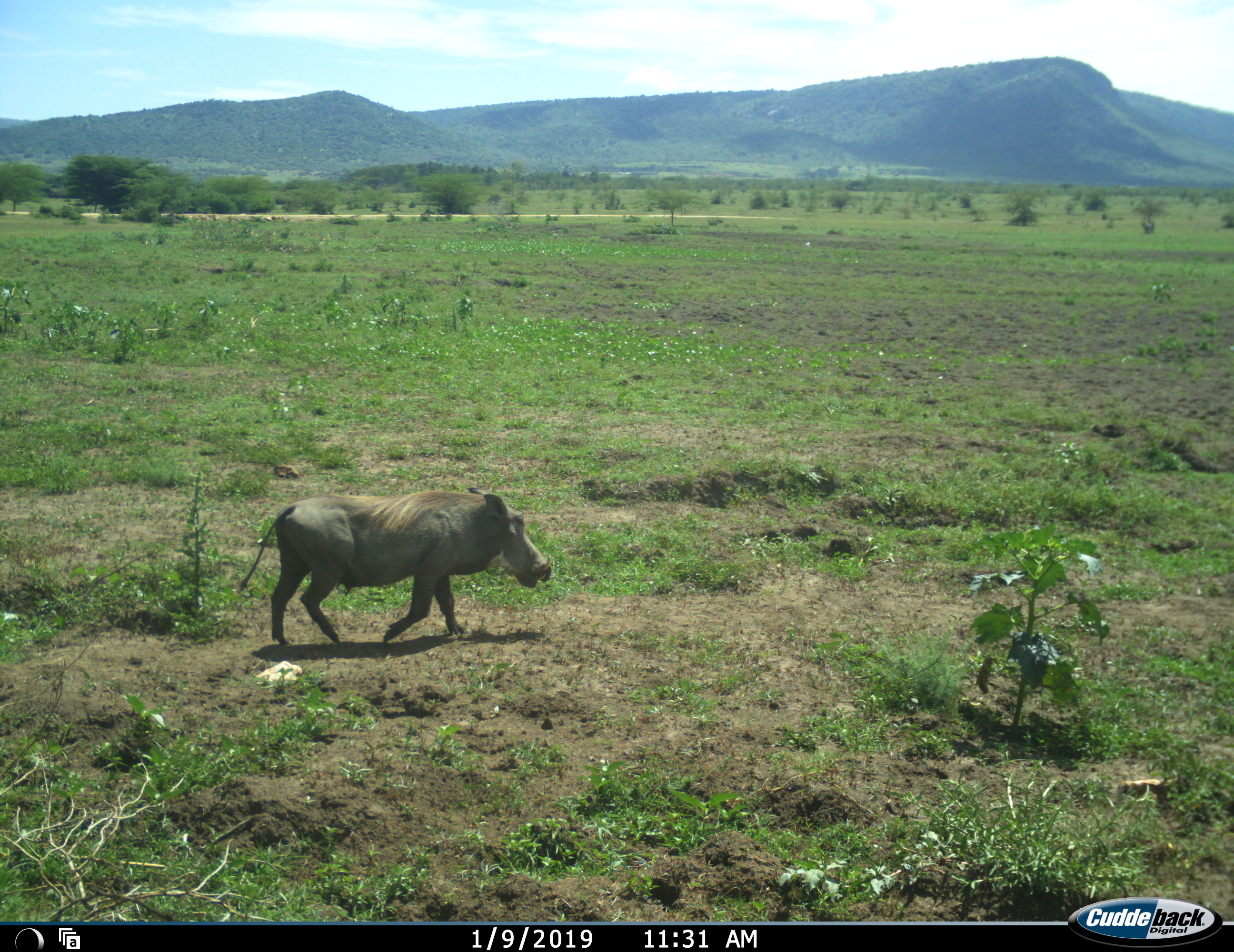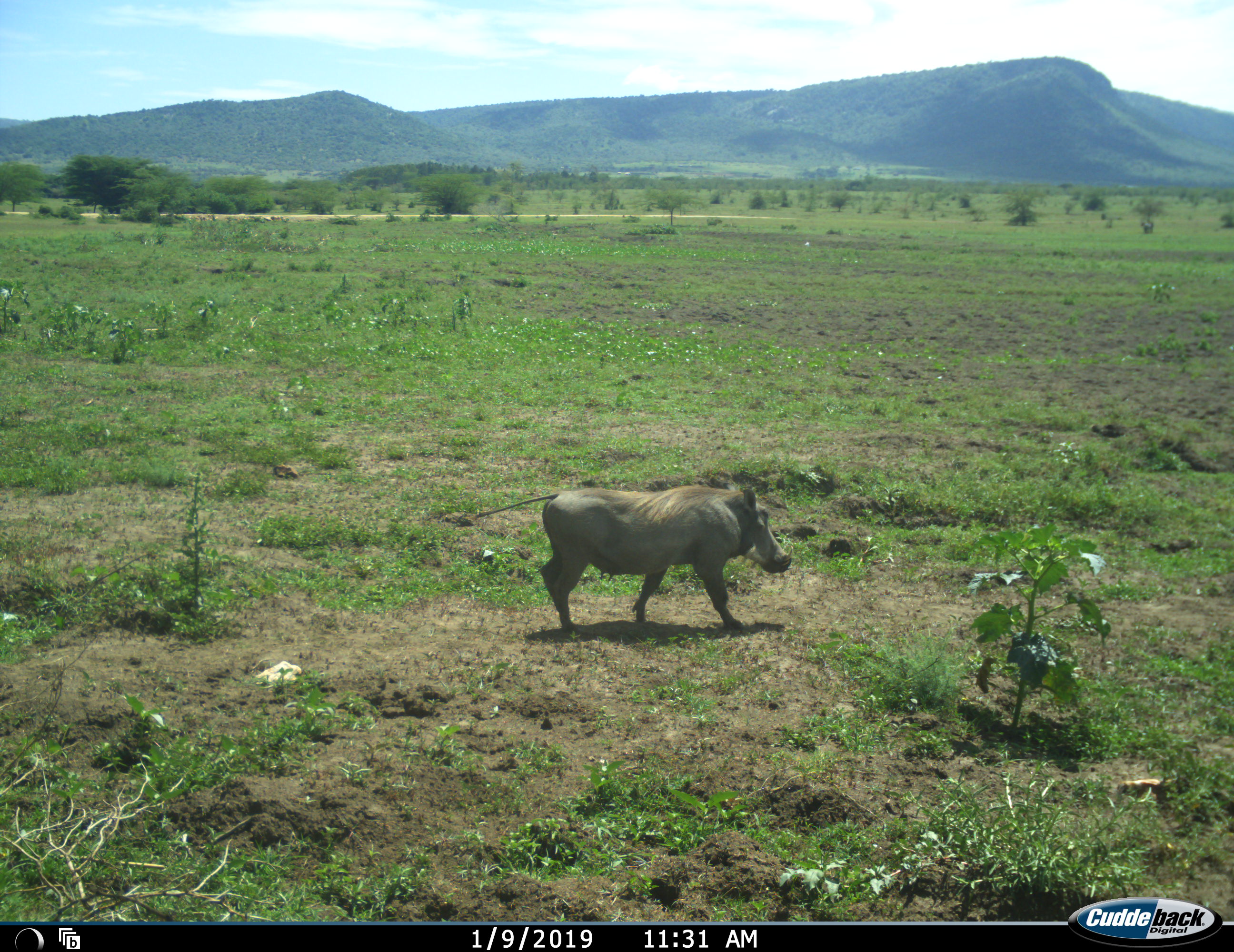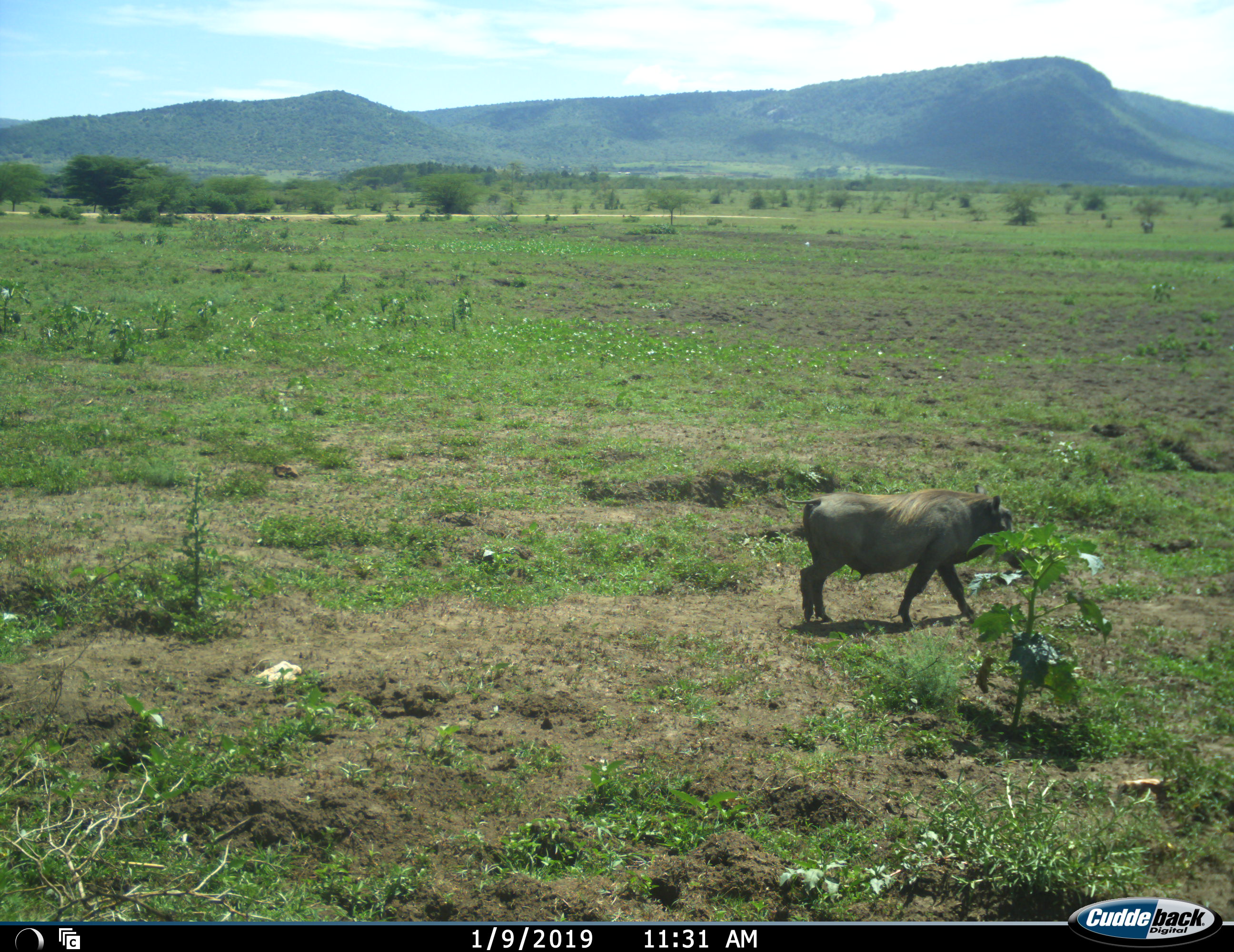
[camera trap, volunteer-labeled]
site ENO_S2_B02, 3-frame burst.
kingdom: Animalia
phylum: Chordata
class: Mammalia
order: Artiodactyla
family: Suidae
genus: Phacochoerus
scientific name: Phacochoerus africanus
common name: warthog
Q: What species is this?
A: Warthog (Phacochoerus africanus).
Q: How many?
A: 1.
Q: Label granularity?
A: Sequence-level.